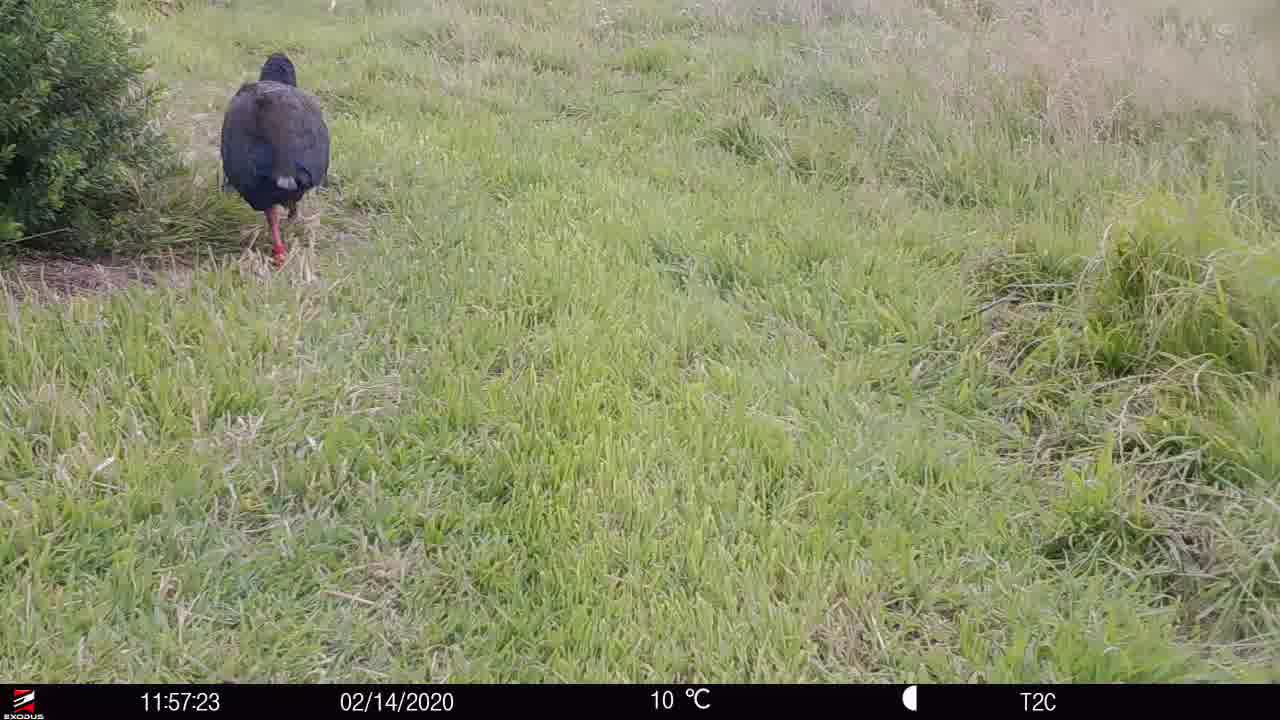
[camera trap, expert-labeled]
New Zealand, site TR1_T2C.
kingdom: Animalia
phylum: Chordata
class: Aves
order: Gruiformes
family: Rallidae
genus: Porphyrio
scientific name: Porphyrio mantelli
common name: takahe